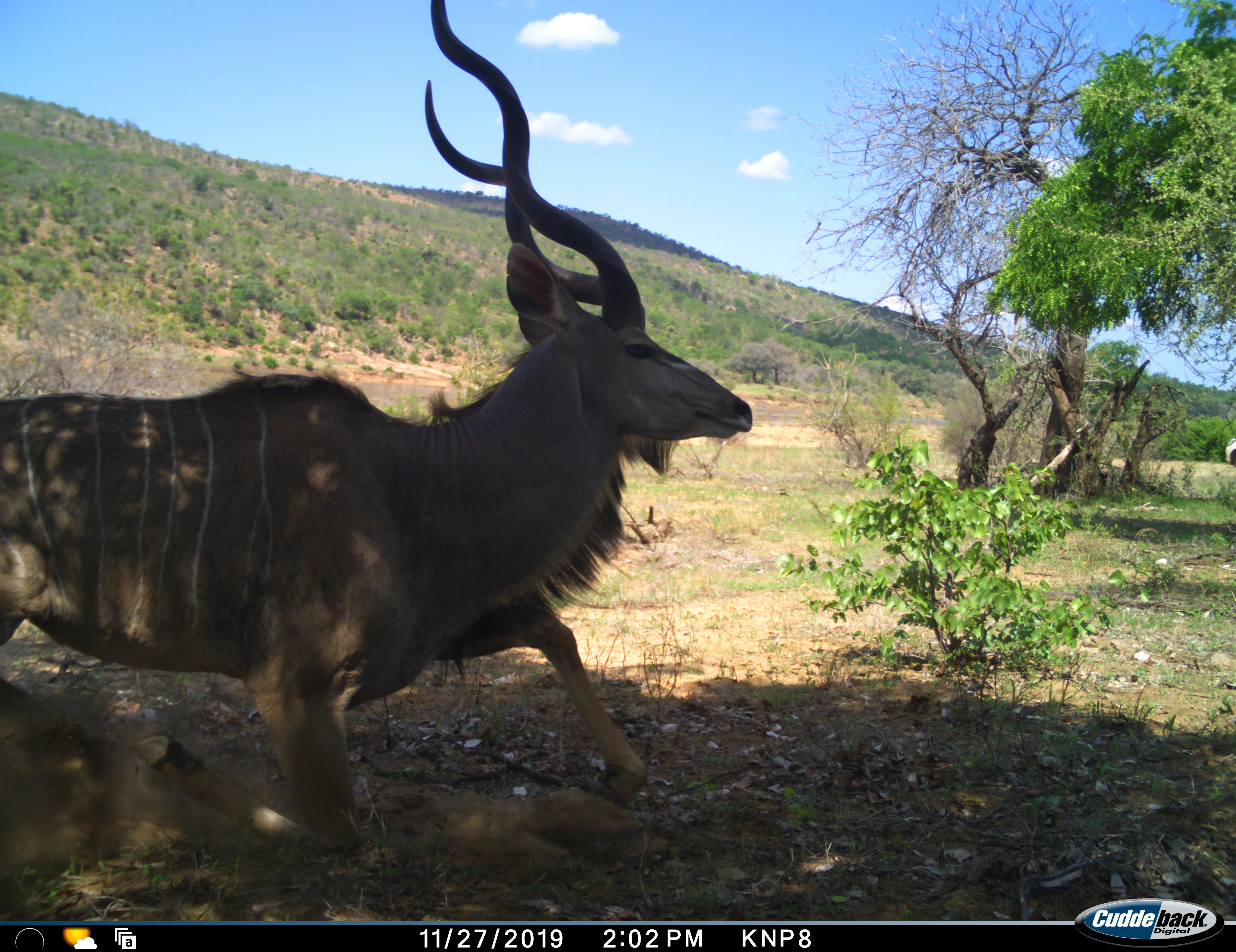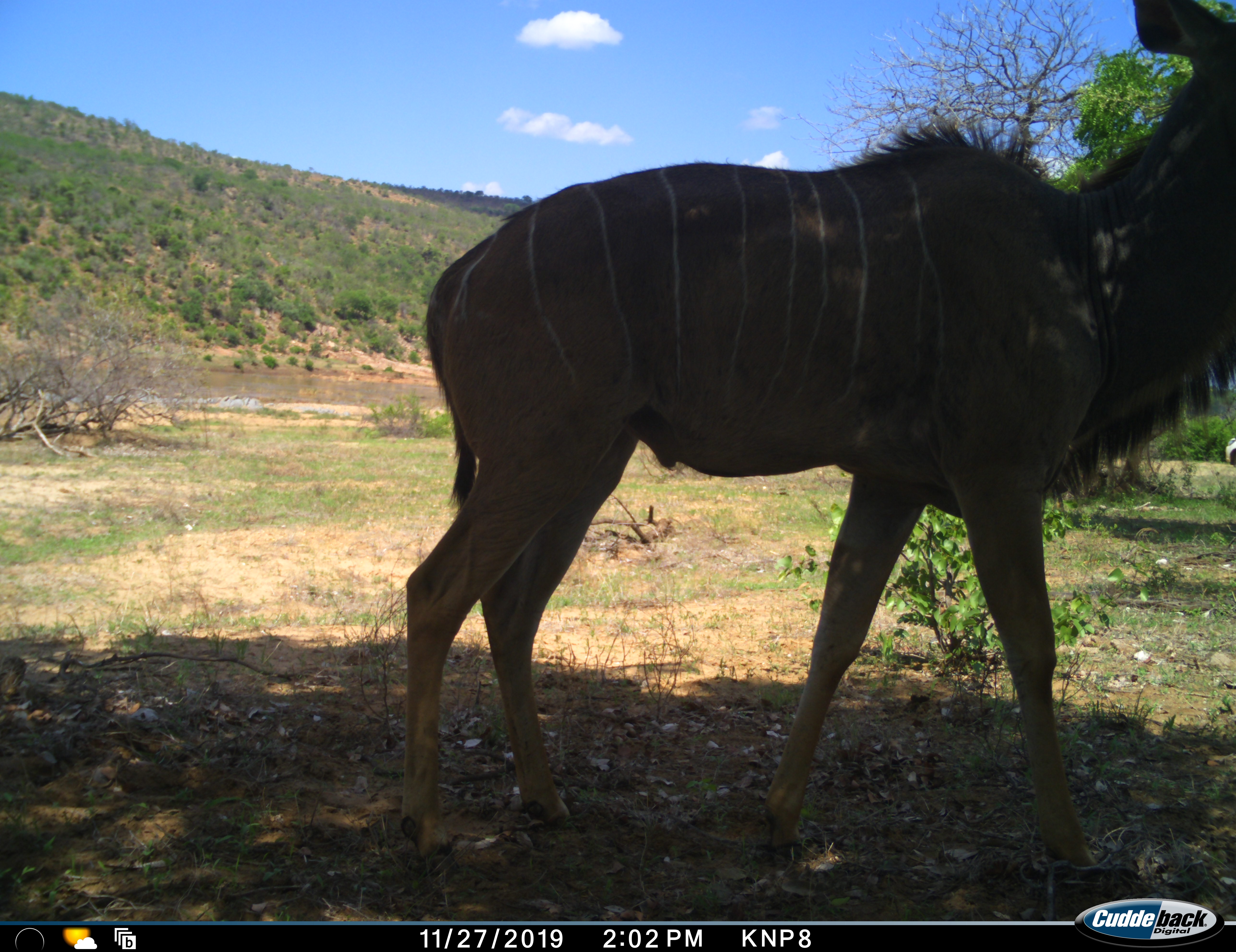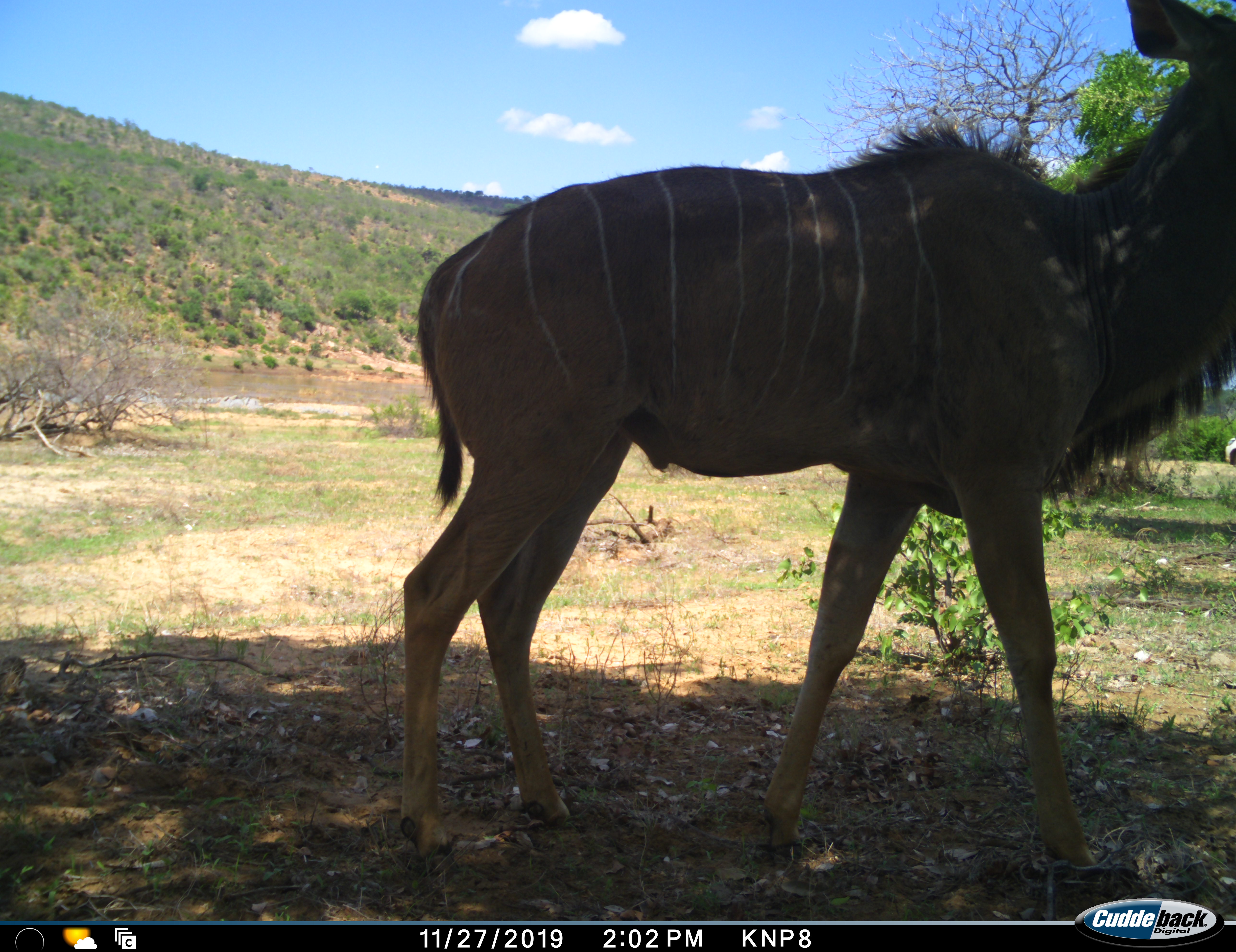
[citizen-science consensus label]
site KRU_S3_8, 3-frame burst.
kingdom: Animalia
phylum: Chordata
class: Mammalia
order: Artiodactyla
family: Bovidae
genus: Tragelaphus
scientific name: Tragelaphus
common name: kudu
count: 1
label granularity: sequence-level